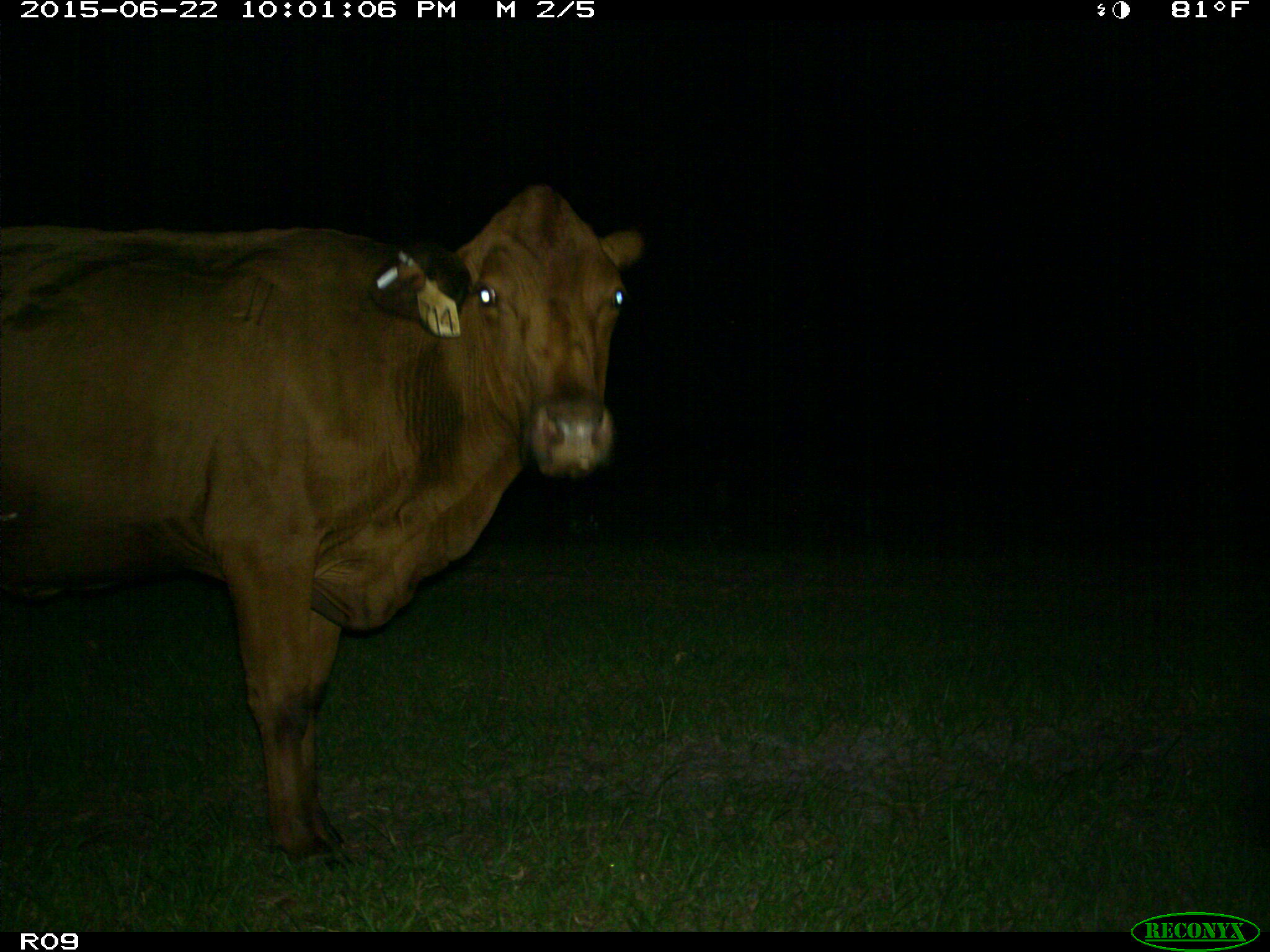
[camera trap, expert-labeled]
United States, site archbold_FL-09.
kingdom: Animalia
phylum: Chordata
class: Mammalia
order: Artiodactyla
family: Bovidae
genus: Bos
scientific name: Bos taurus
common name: domestic cow